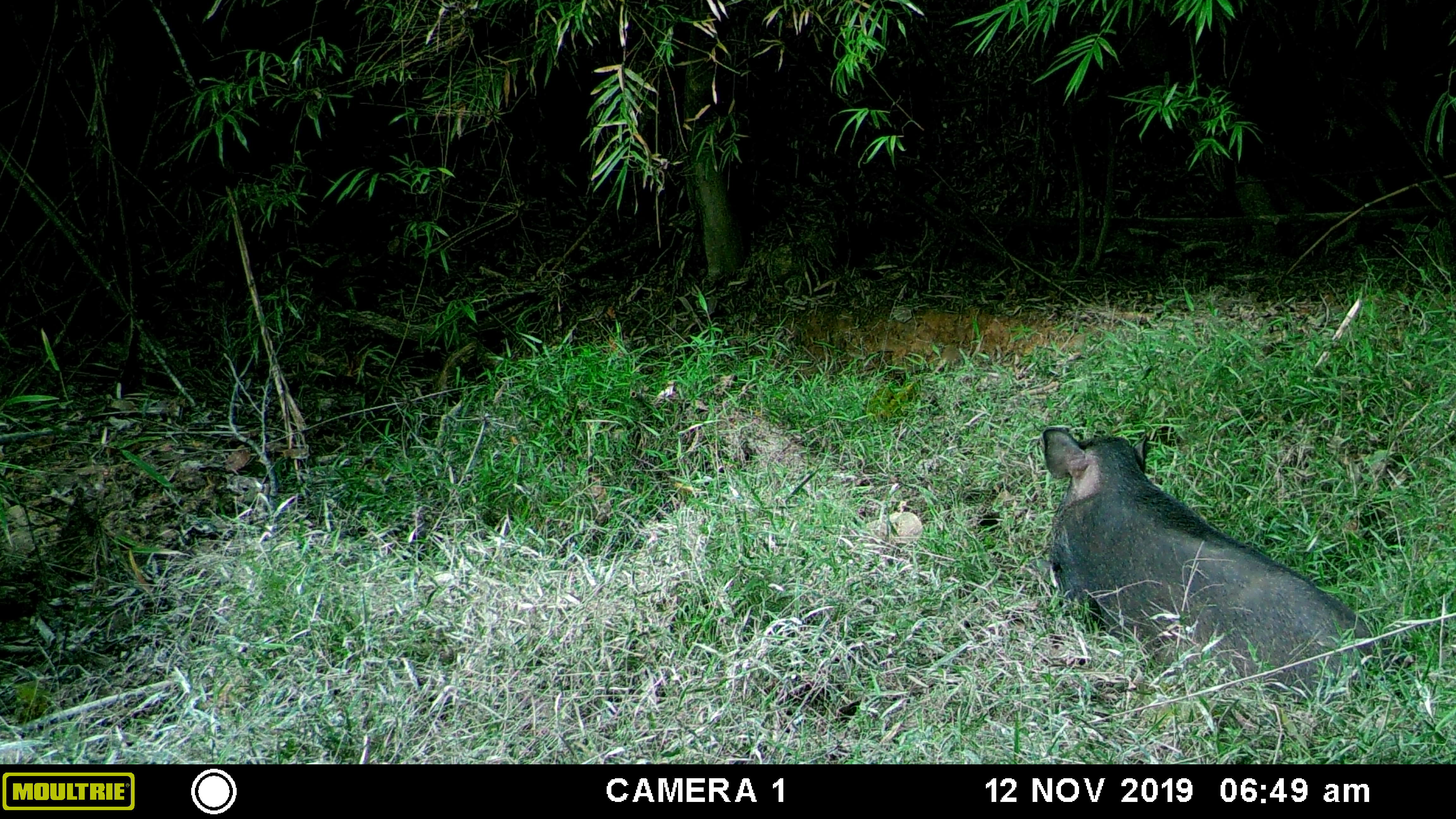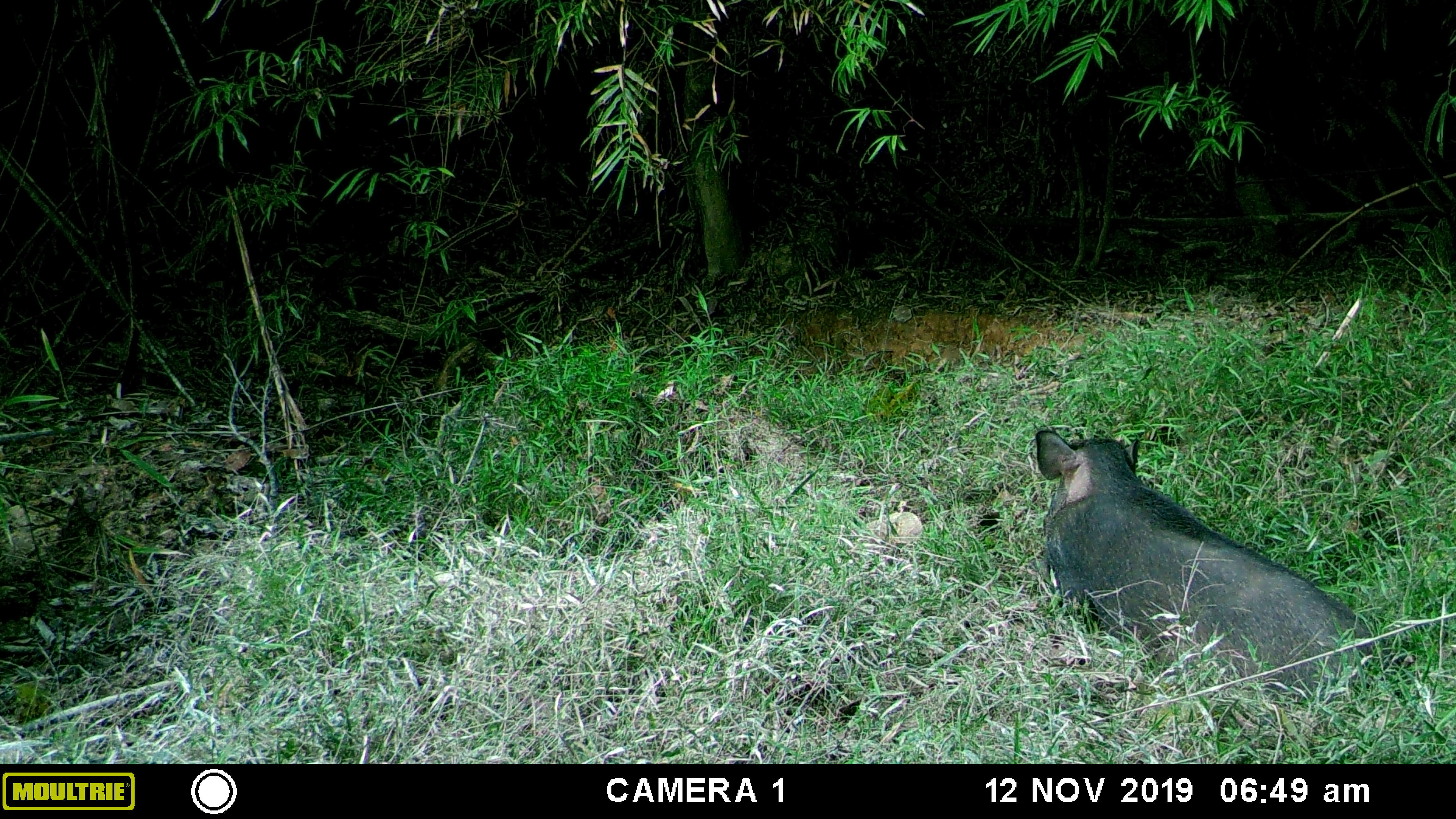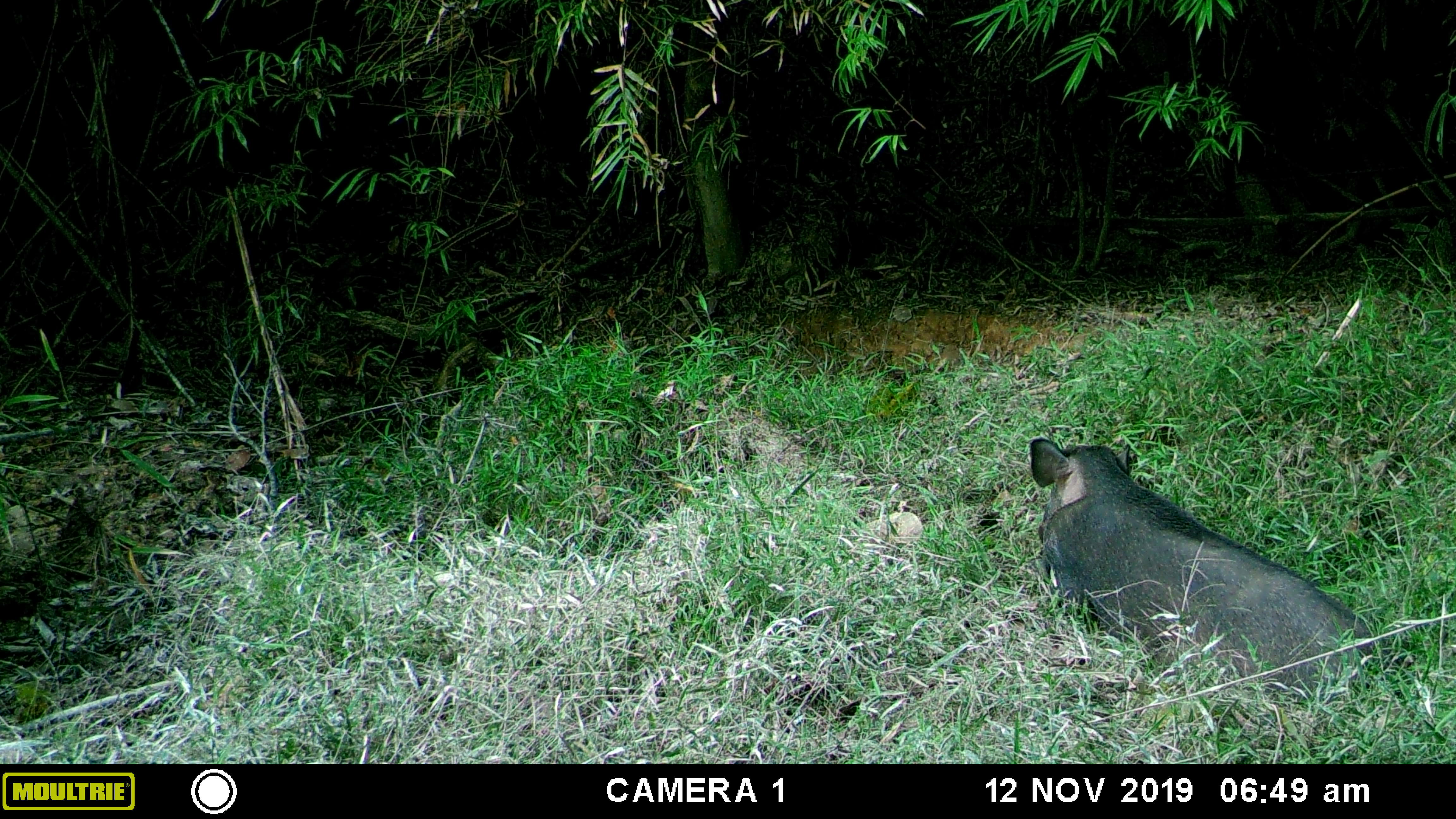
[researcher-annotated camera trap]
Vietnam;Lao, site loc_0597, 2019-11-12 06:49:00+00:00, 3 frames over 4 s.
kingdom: Animalia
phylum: Chordata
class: Mammalia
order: Artiodactyla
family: Suidae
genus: Sus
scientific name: Sus scrofa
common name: eurasian wild pig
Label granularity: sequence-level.